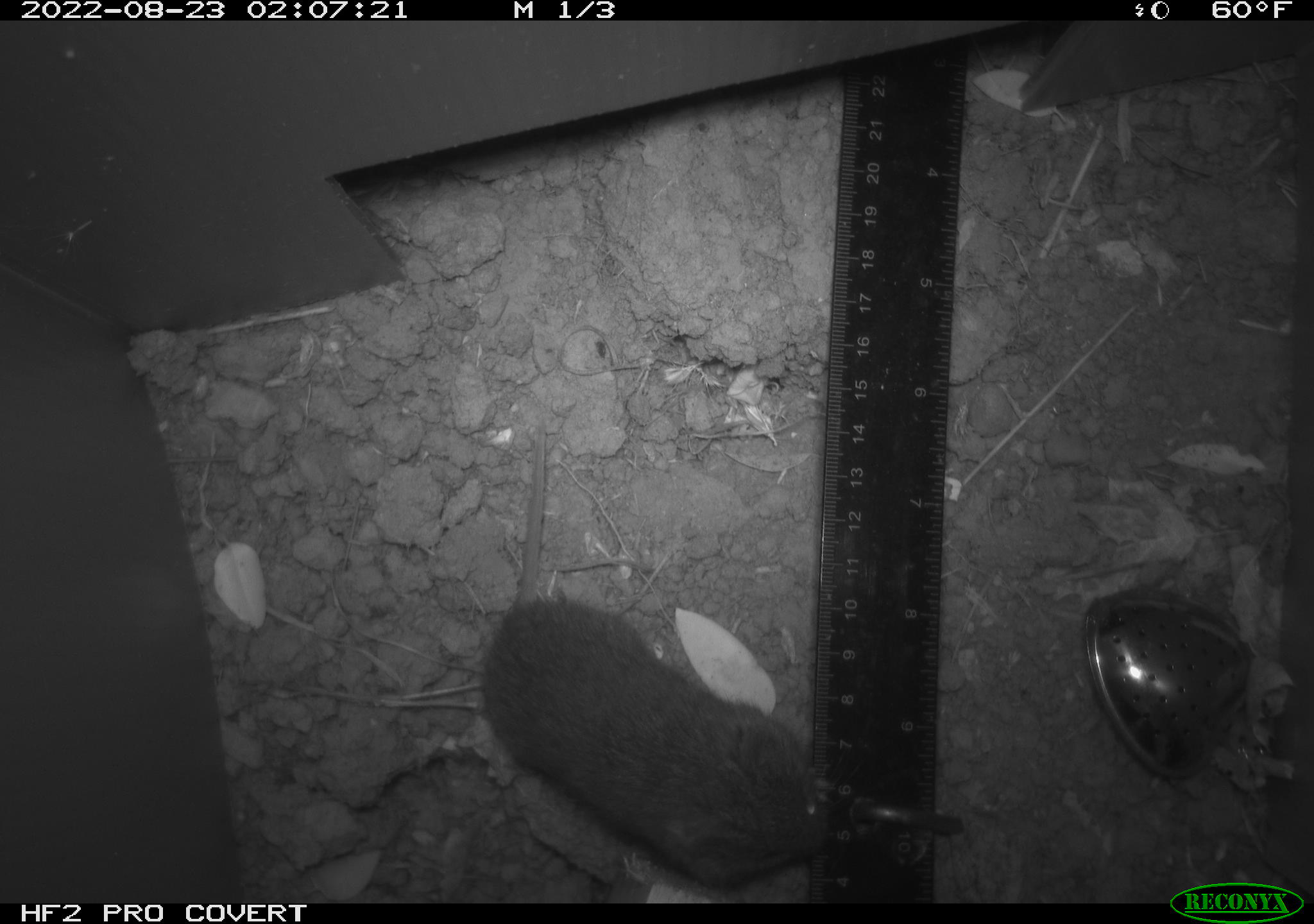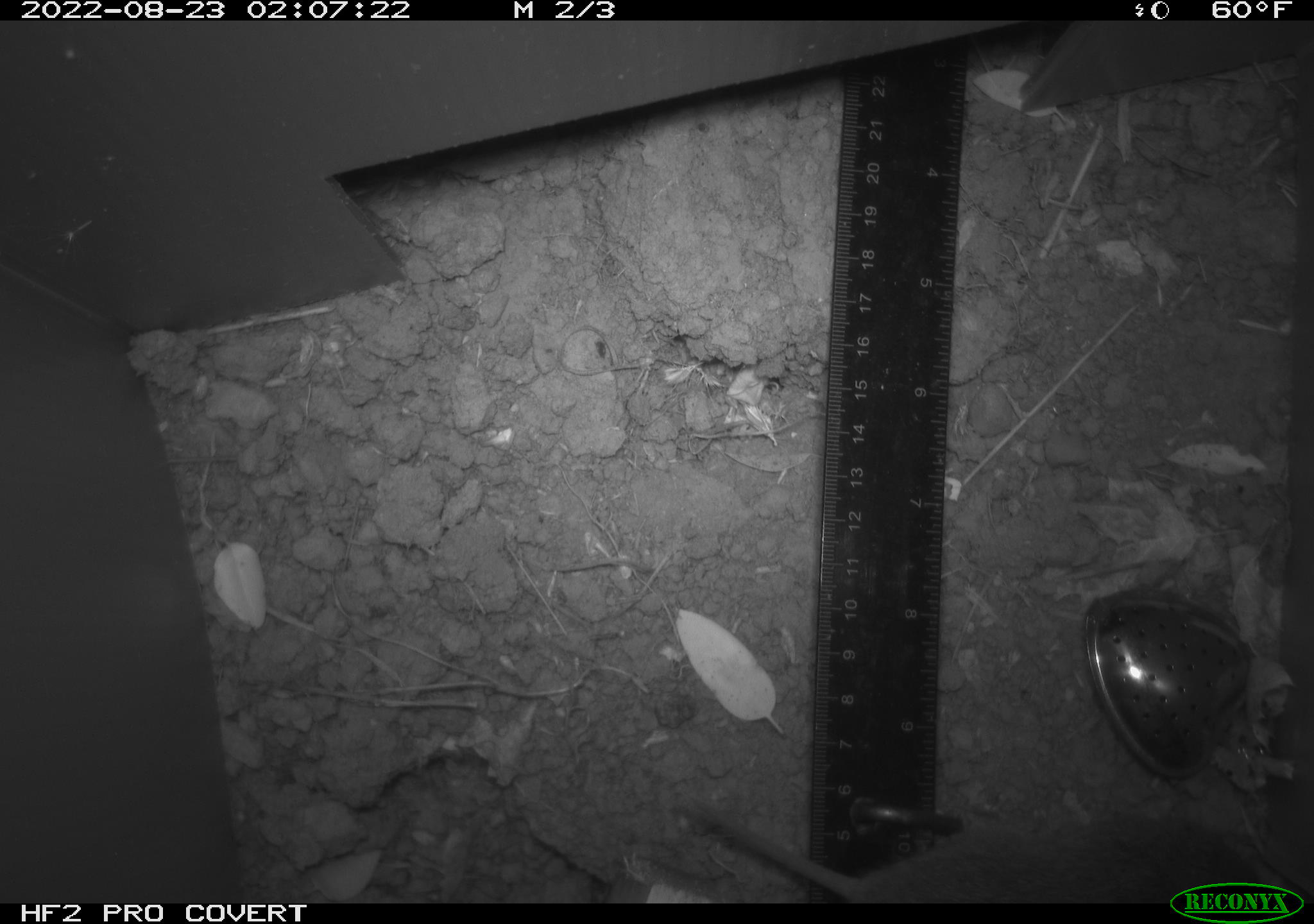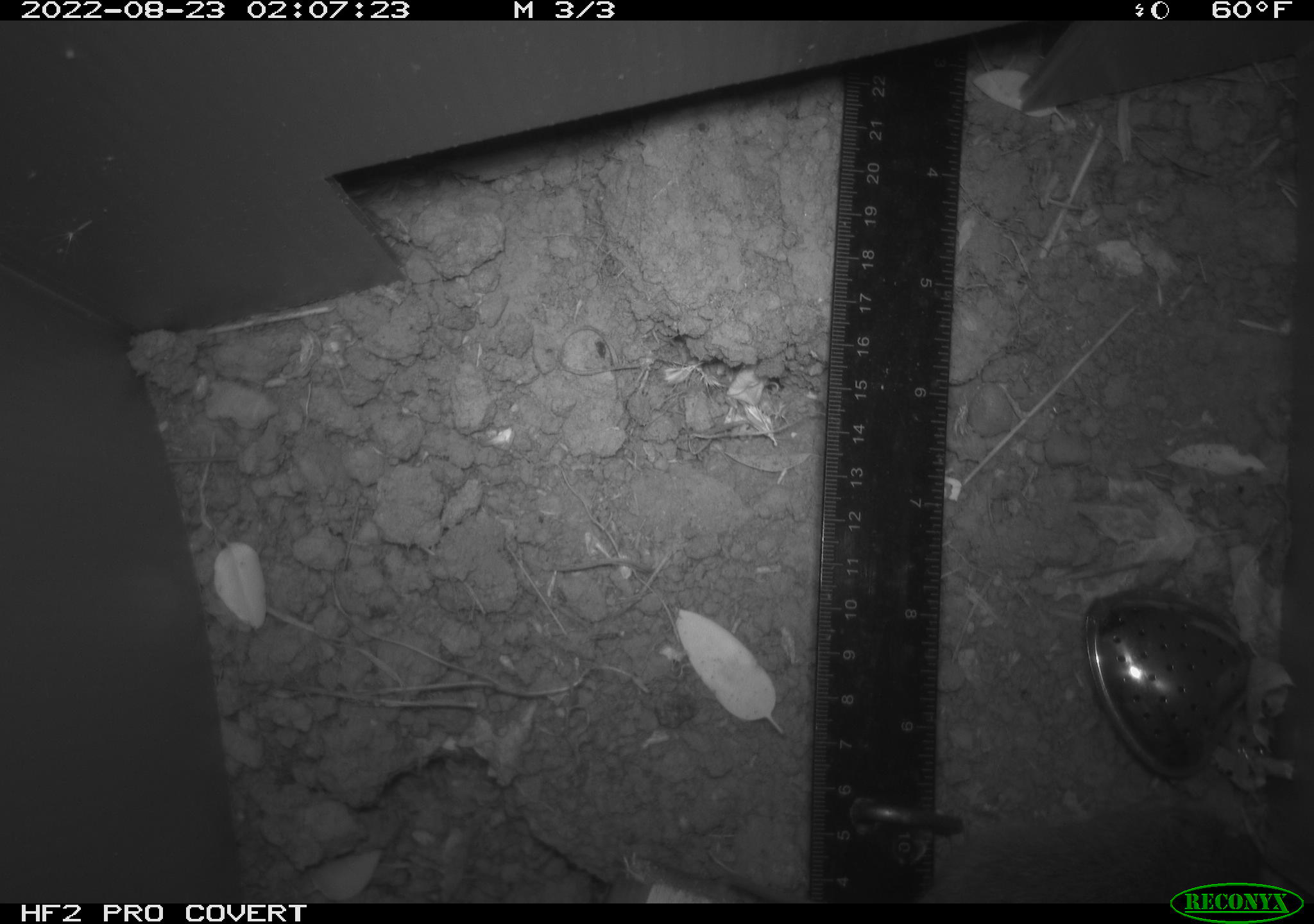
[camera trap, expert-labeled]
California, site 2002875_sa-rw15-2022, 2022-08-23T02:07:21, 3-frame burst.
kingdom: Animalia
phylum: Chordata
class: Mammalia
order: Rodentia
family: Cricetidae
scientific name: Arvicolinae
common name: voles, lemmings, and muskrats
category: arvicolinae subfamily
Arvicolinae subfamily (voles, lemmings, and muskrats) (Arvicolinae).